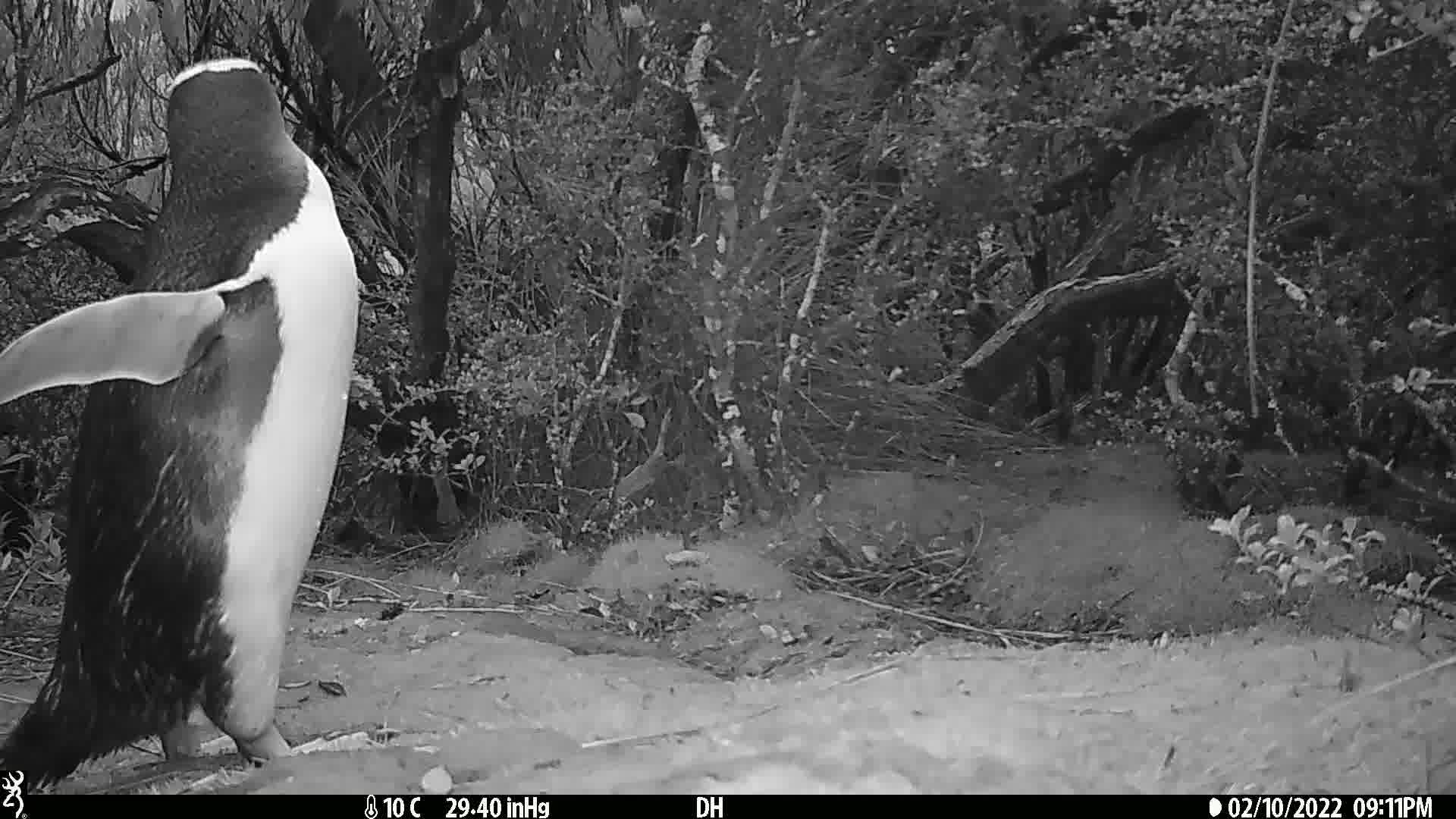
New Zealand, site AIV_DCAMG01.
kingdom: Animalia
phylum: Chordata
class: Aves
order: Sphenisciformes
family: Spheniscidae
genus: Megadyptes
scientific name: Megadyptes antipodes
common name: yellow-eyed penguin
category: yellow eyed penguin